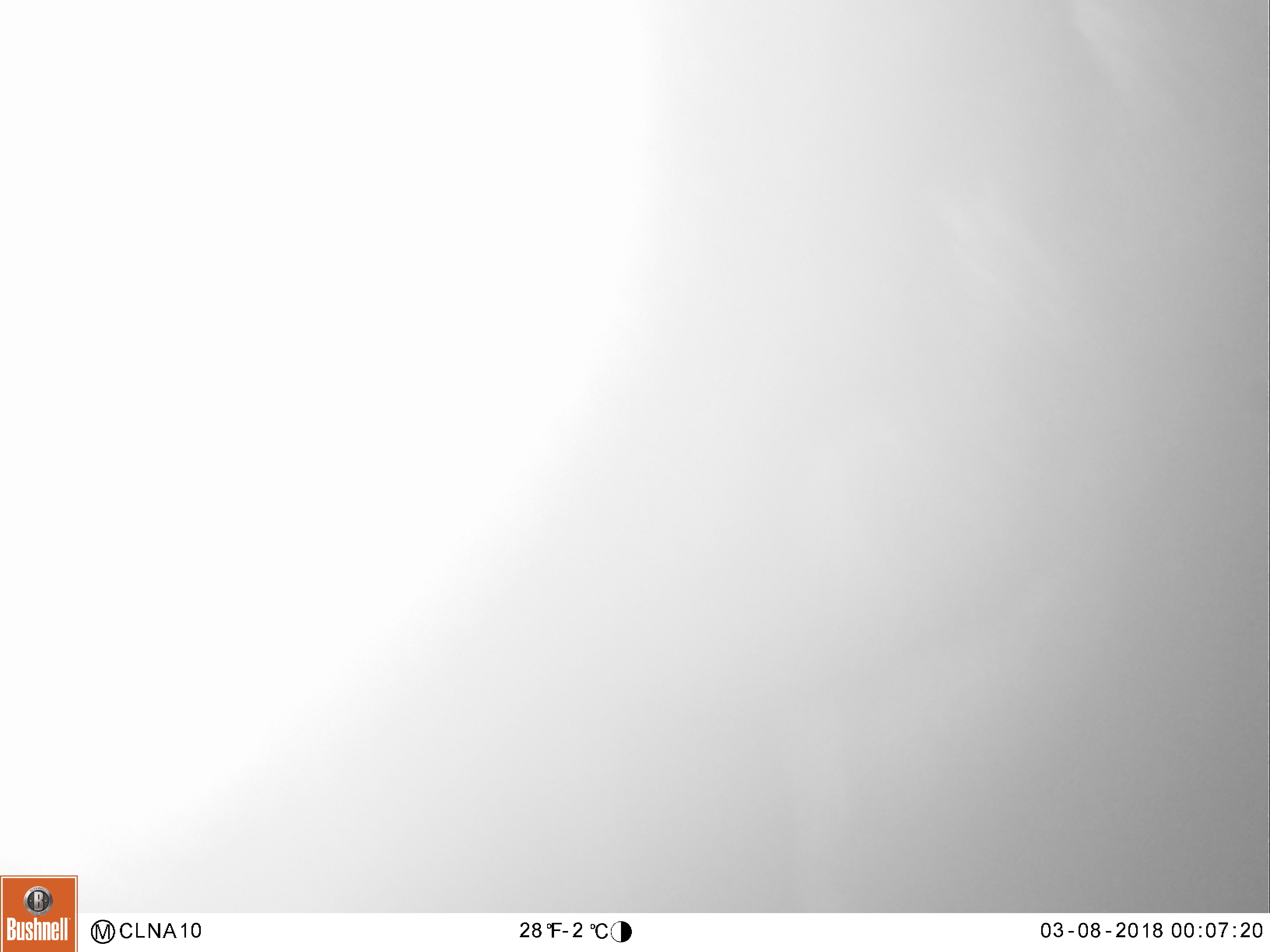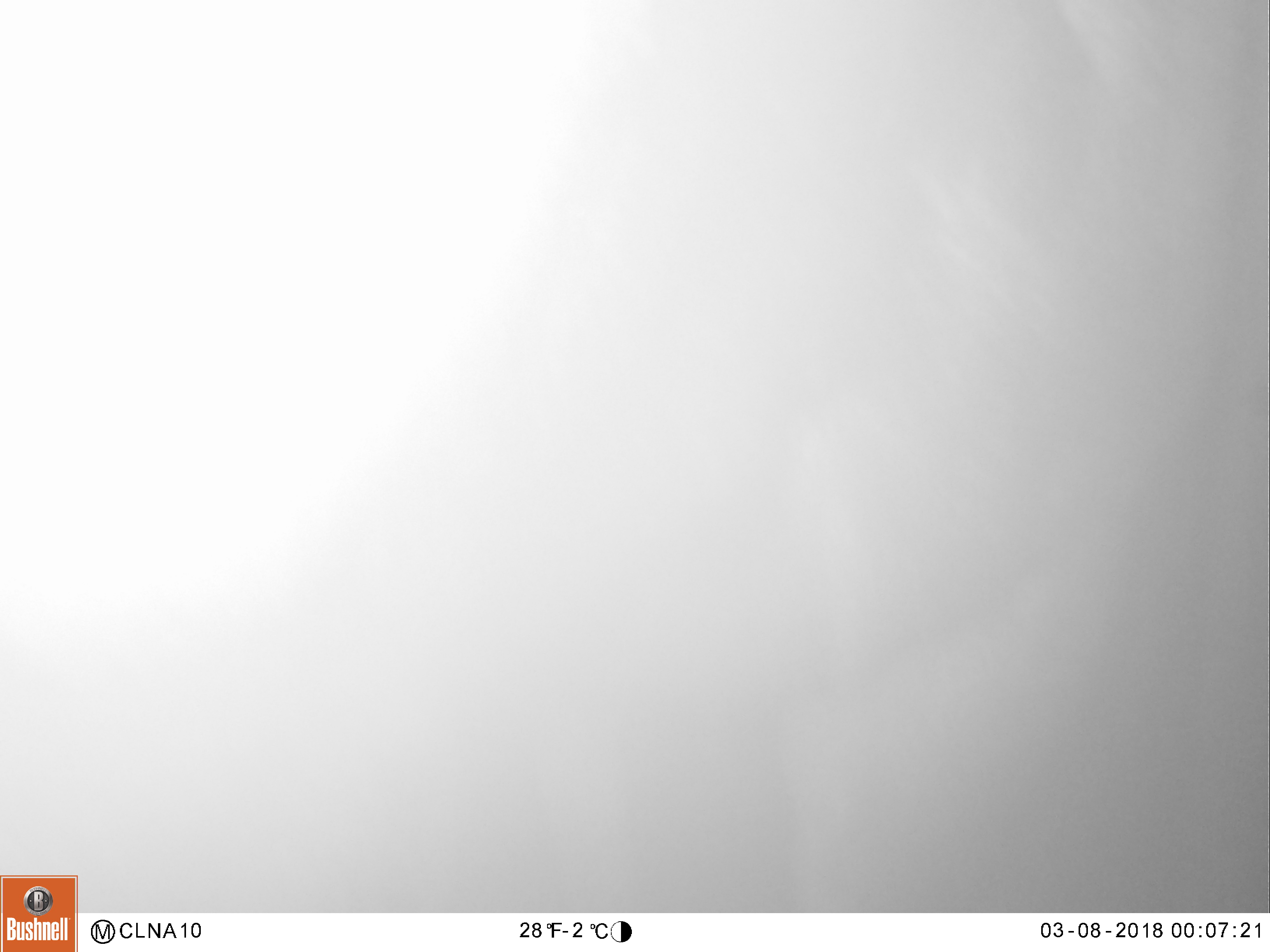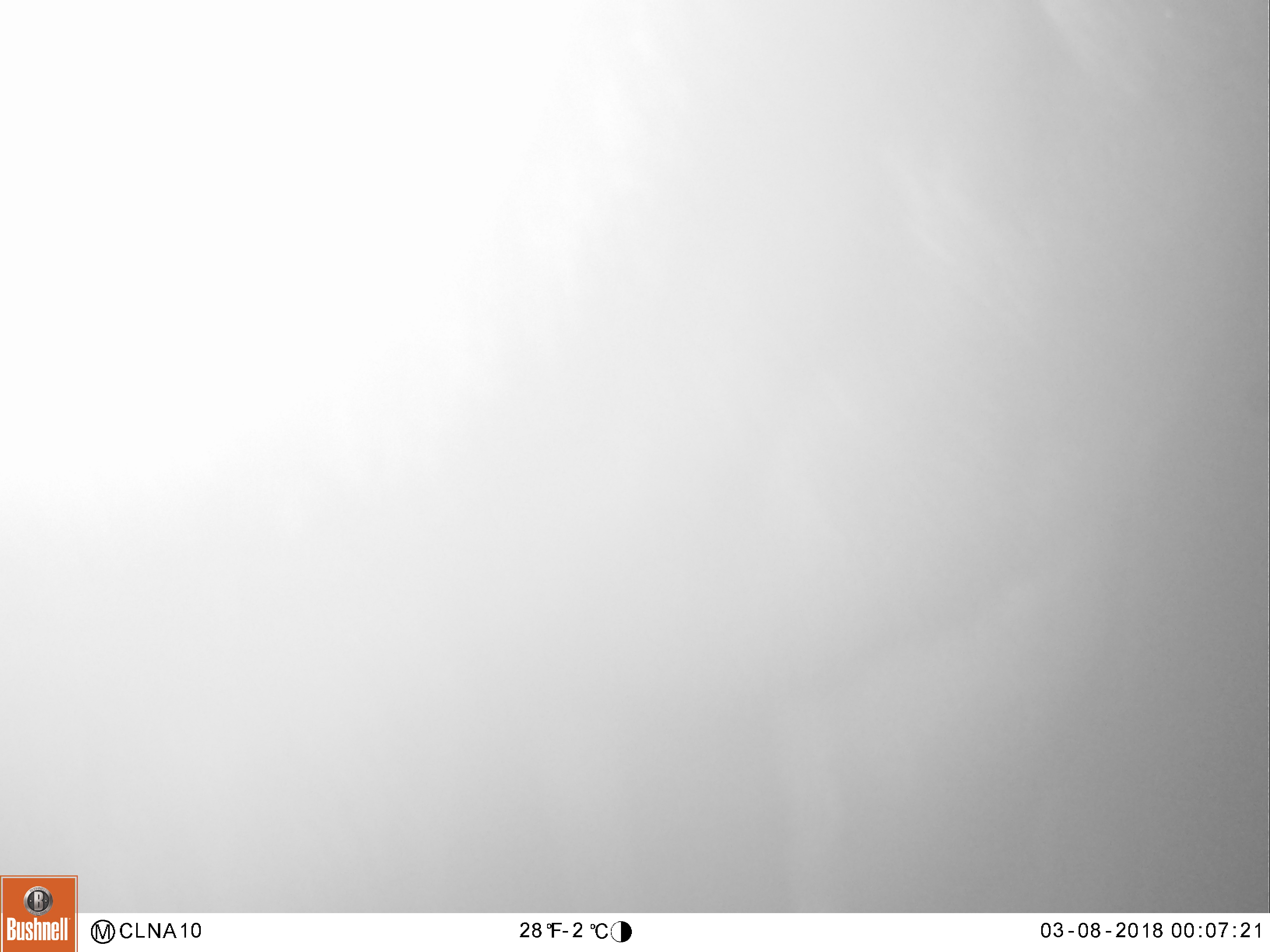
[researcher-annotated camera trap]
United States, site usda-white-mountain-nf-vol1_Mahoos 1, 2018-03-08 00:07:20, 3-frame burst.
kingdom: Animalia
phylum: Chordata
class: Mammalia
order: Artiodactyla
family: Cervidae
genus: Alces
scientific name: Alces alces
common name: moose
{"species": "moose (Alces alces)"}